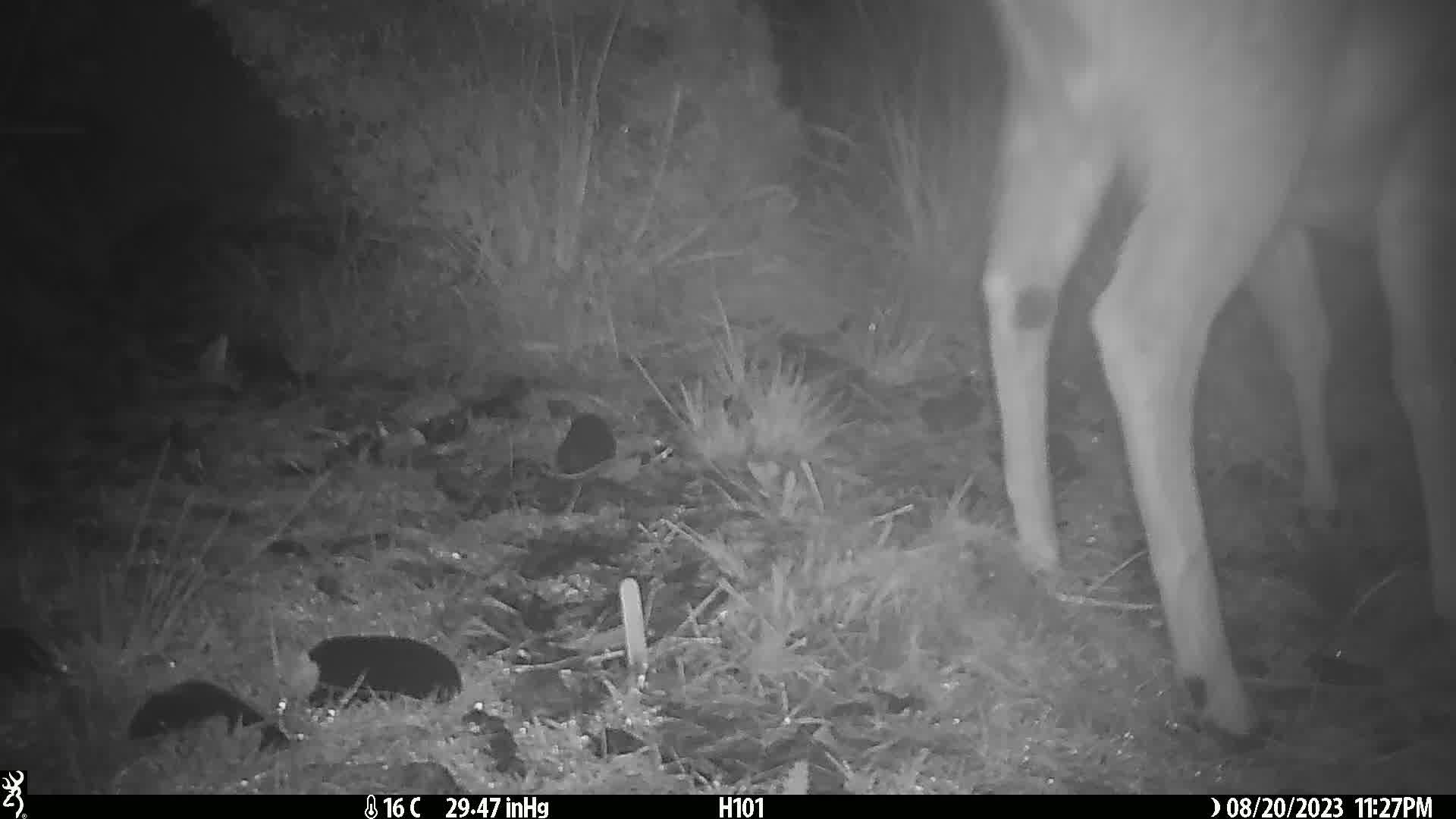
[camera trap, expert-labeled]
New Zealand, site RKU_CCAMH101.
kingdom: Animalia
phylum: Chordata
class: Mammalia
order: Artiodactyla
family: Cervidae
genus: Odocoileus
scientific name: Odocoileus virginianus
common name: white-tailed deer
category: white tailed deer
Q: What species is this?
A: White tailed deer (white-tailed deer) (Odocoileus virginianus).